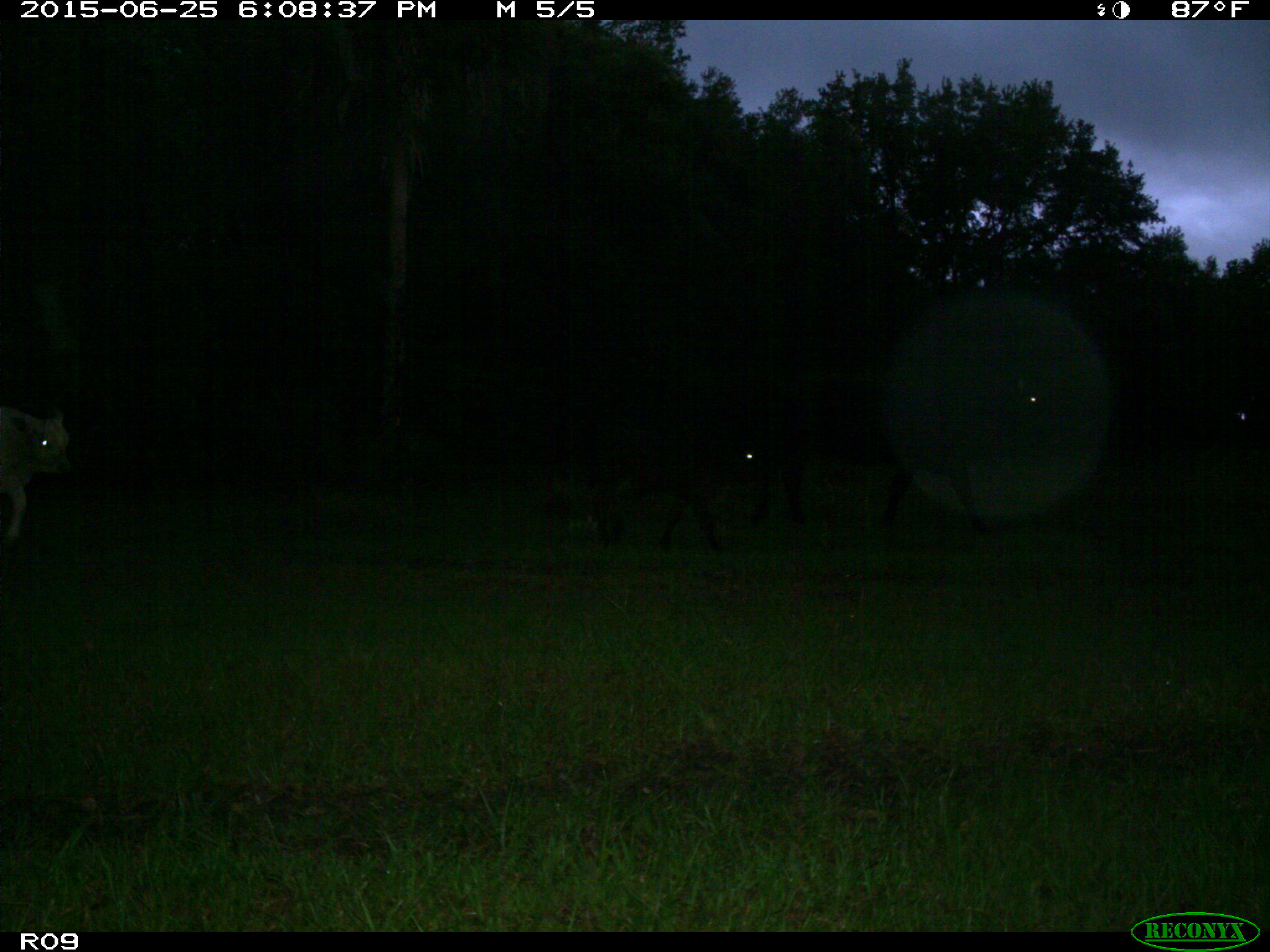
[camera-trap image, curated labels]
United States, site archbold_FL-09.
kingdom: Animalia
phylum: Chordata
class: Mammalia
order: Artiodactyla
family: Bovidae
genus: Bos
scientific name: Bos taurus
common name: domestic cow